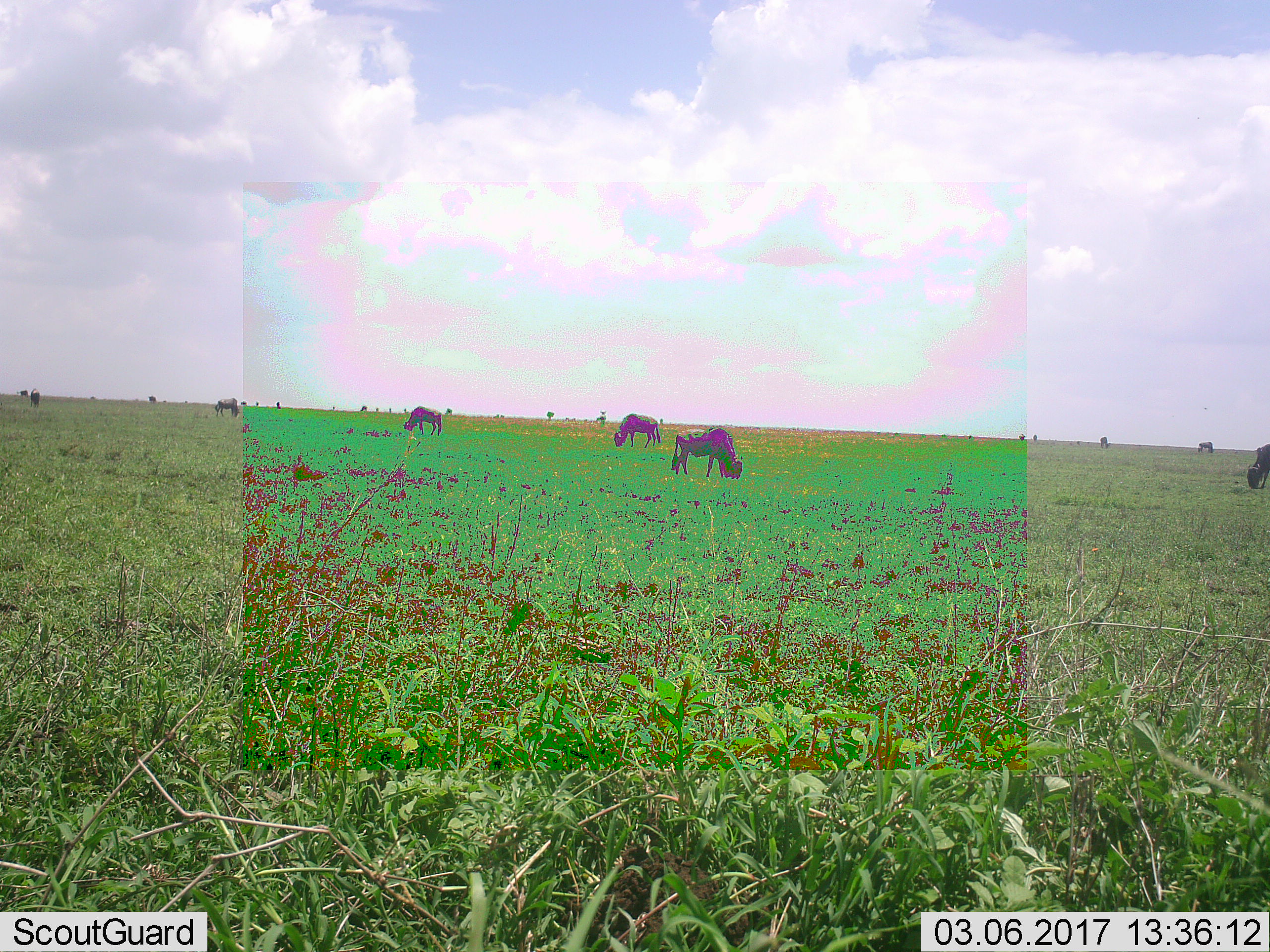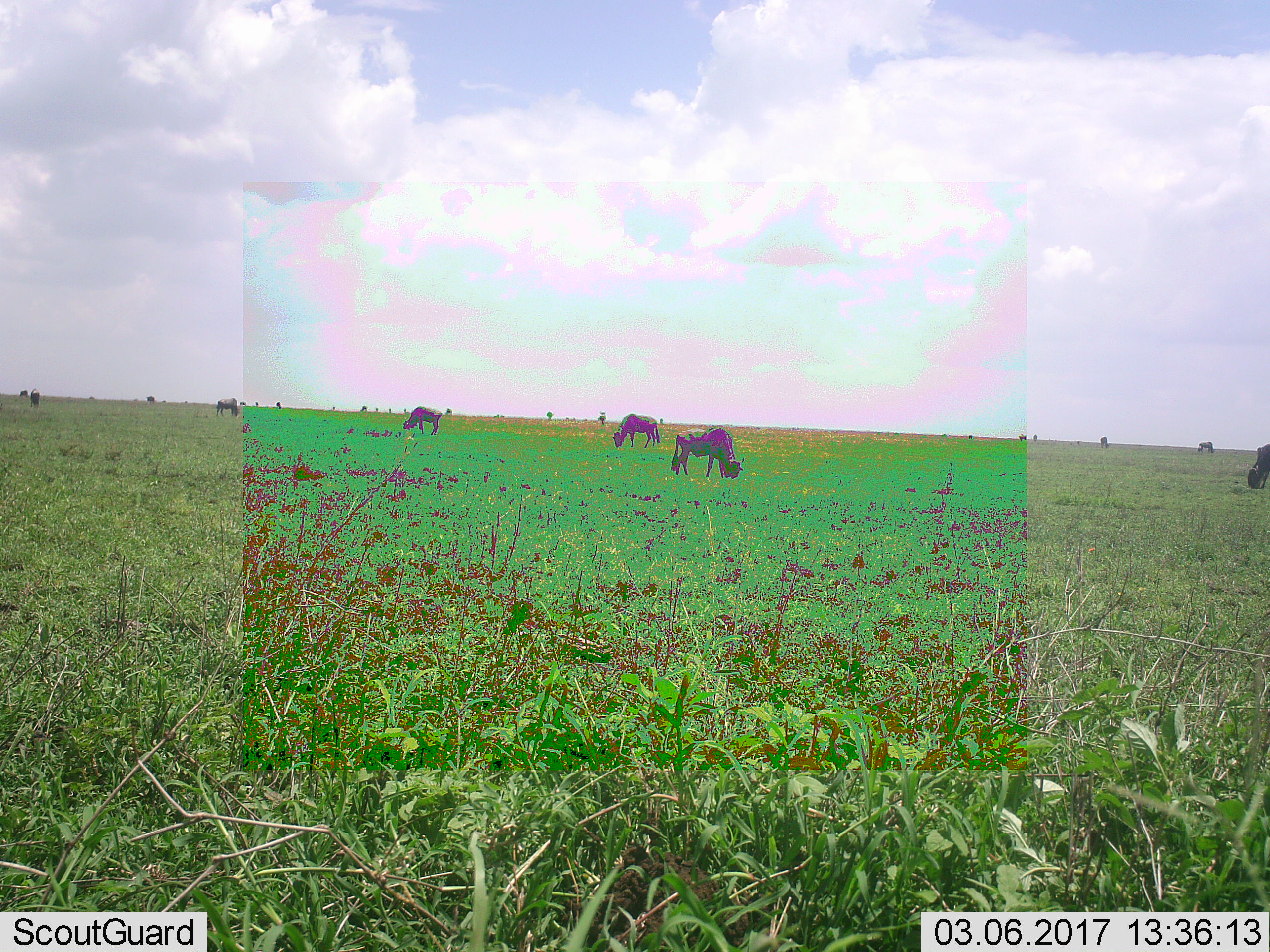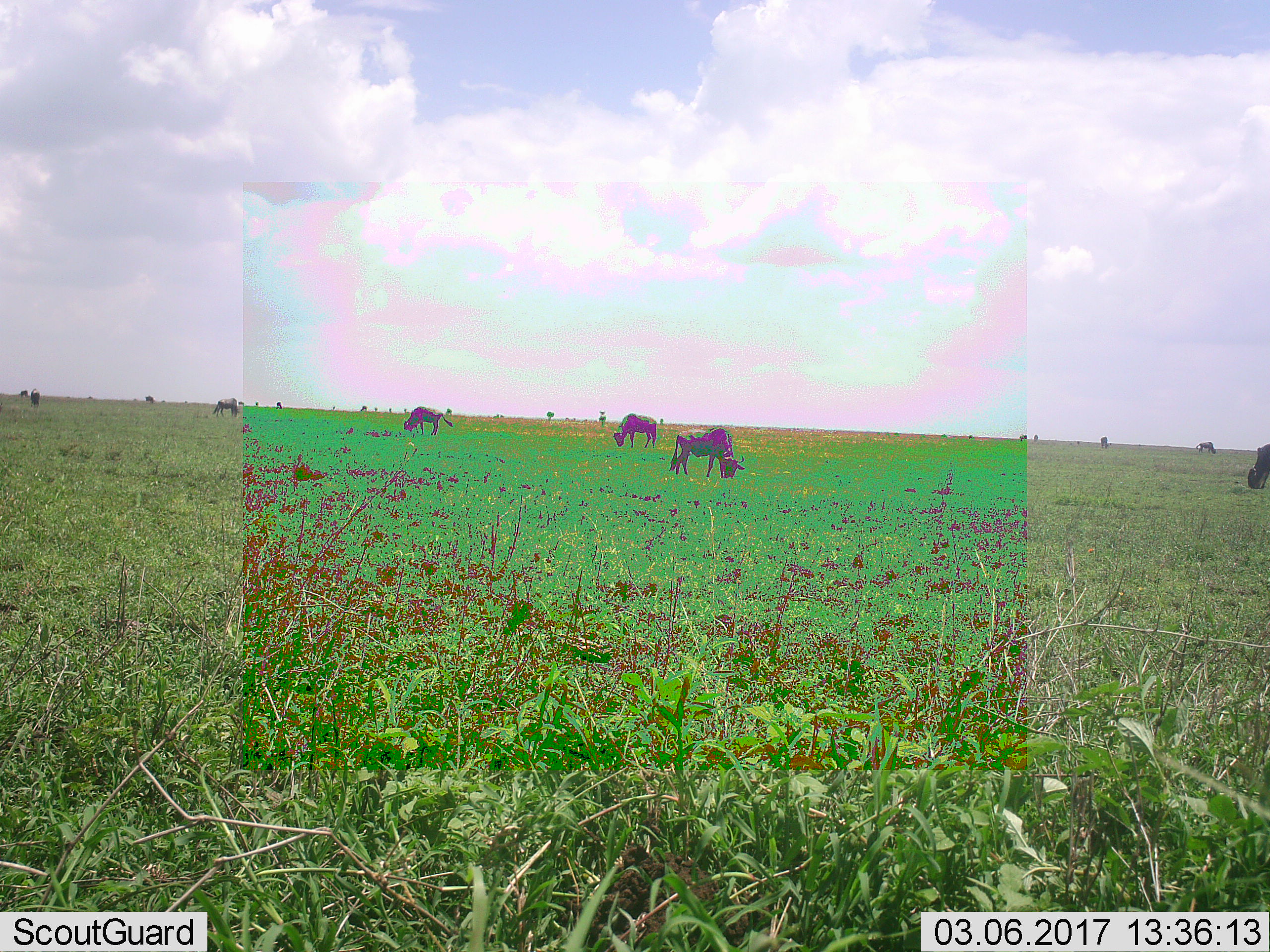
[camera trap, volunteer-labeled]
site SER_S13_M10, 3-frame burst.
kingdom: Animalia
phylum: Chordata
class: Mammalia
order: Artiodactyla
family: Bovidae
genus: Connochaetes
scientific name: Connochaetes taurinus taurinus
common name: blue wildebeest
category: wildebeestblue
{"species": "wildebeestblue (blue wildebeest) (Connochaetes taurinus taurinus)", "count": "11-50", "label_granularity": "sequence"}